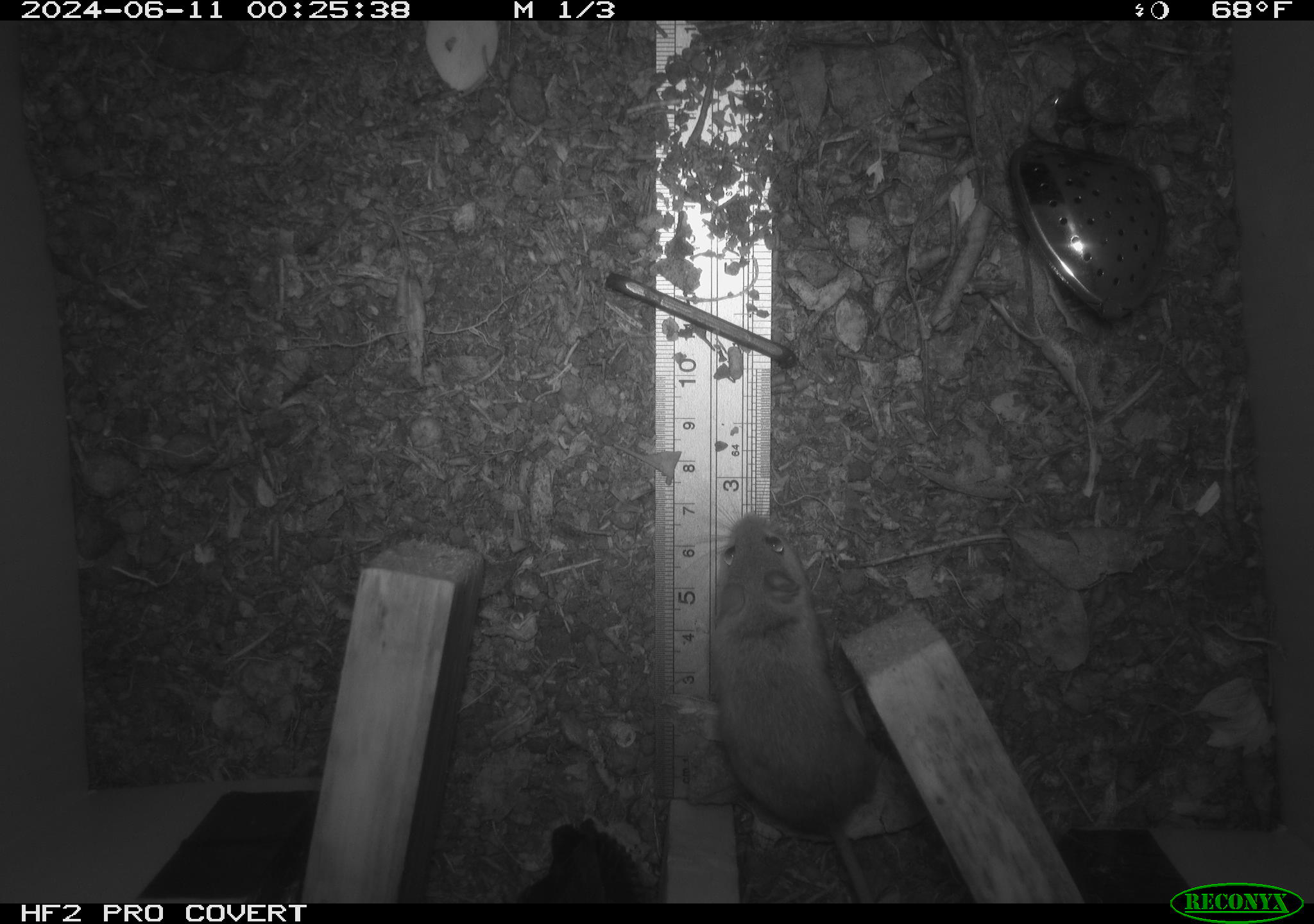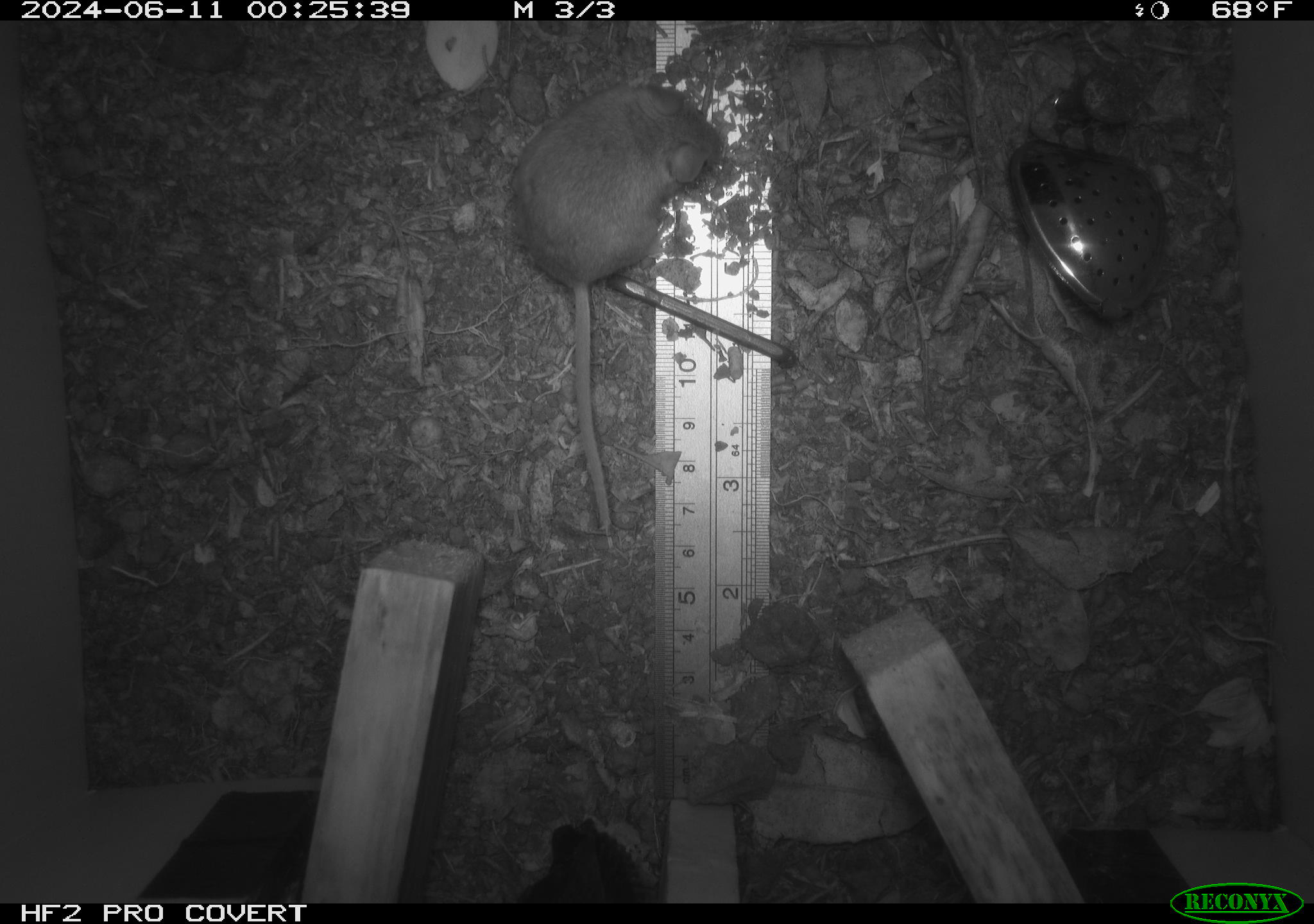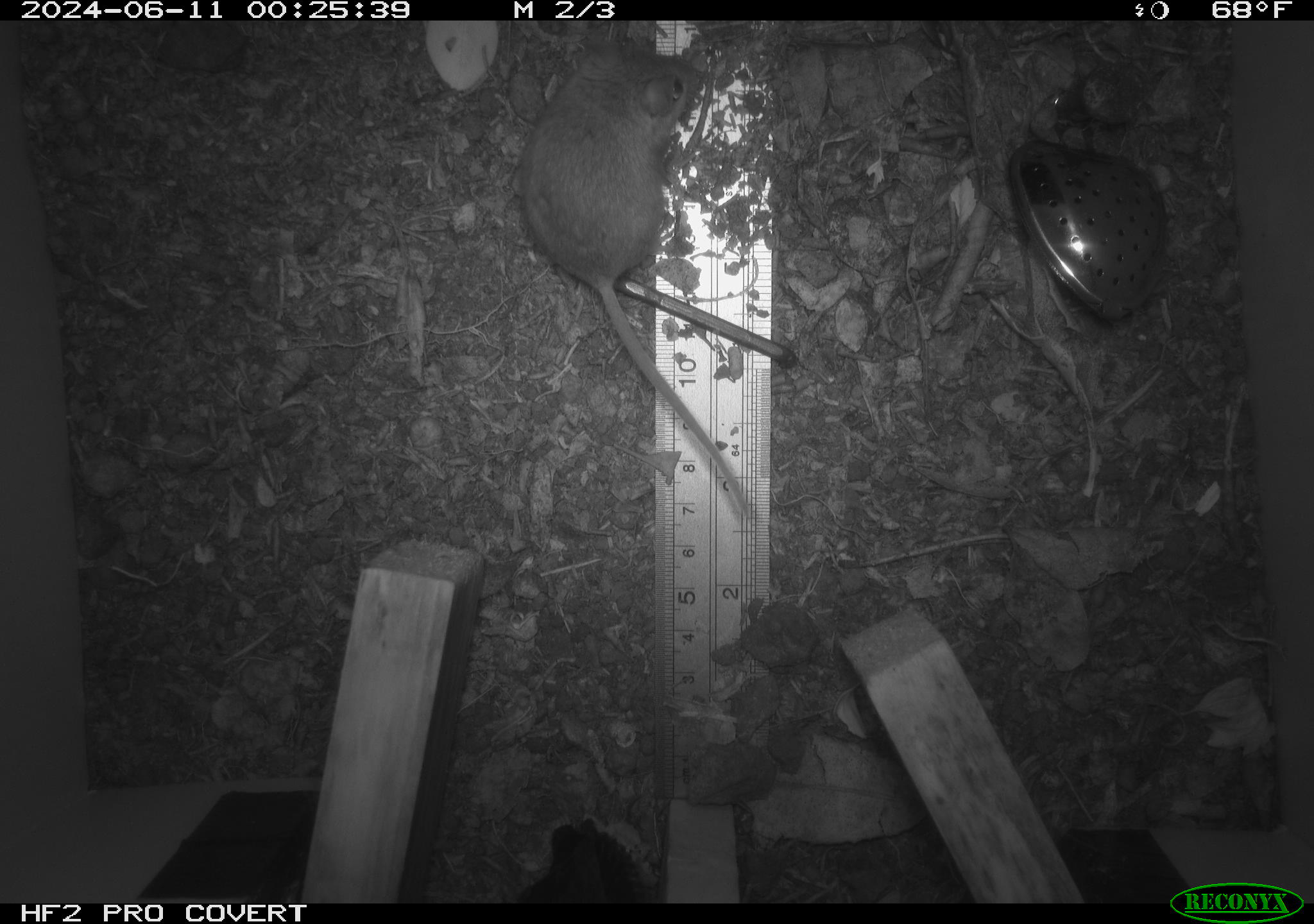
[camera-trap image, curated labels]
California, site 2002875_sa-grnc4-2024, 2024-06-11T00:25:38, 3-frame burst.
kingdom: Animalia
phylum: Chordata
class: Mammalia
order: Rodentia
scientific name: Rodentia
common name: rodent